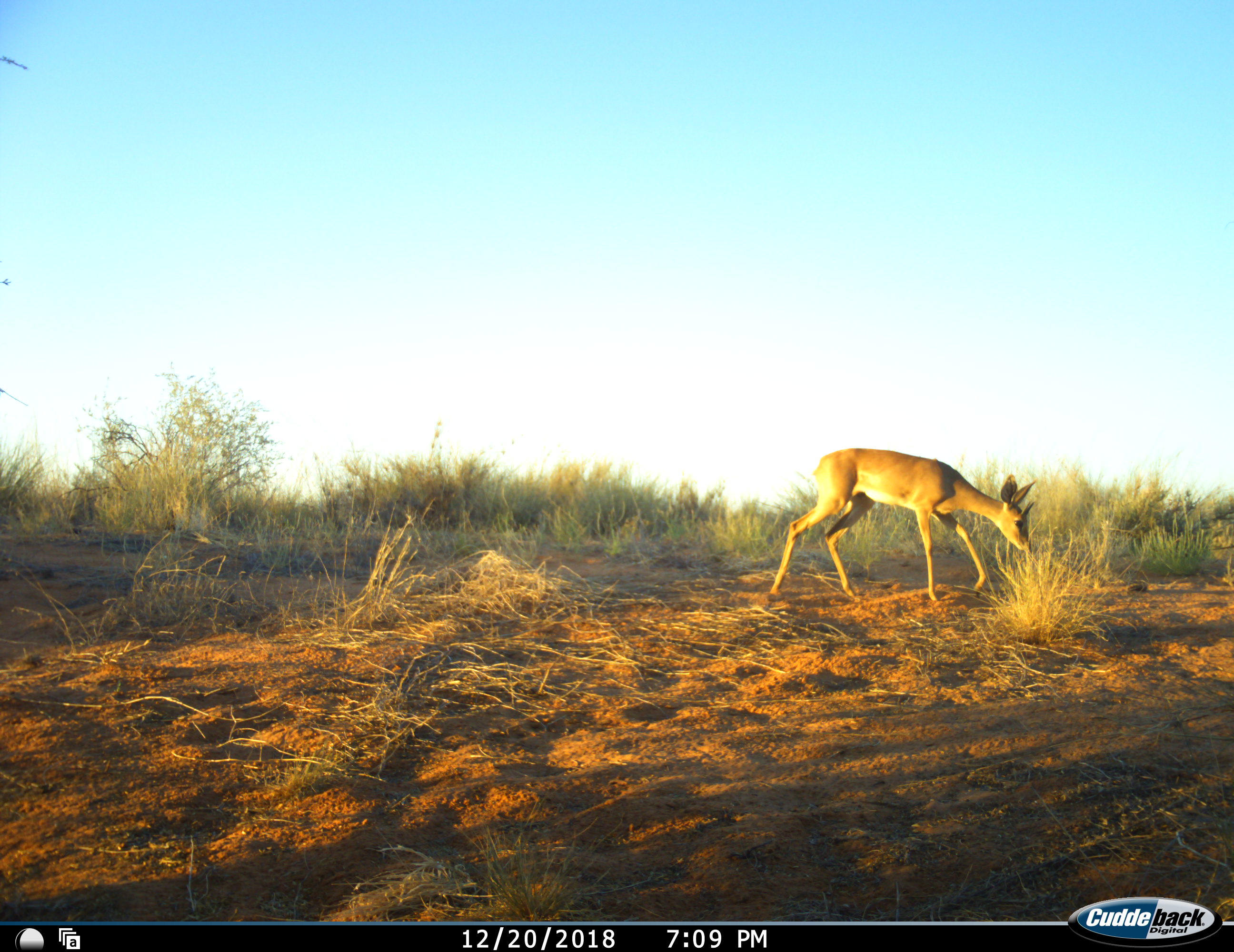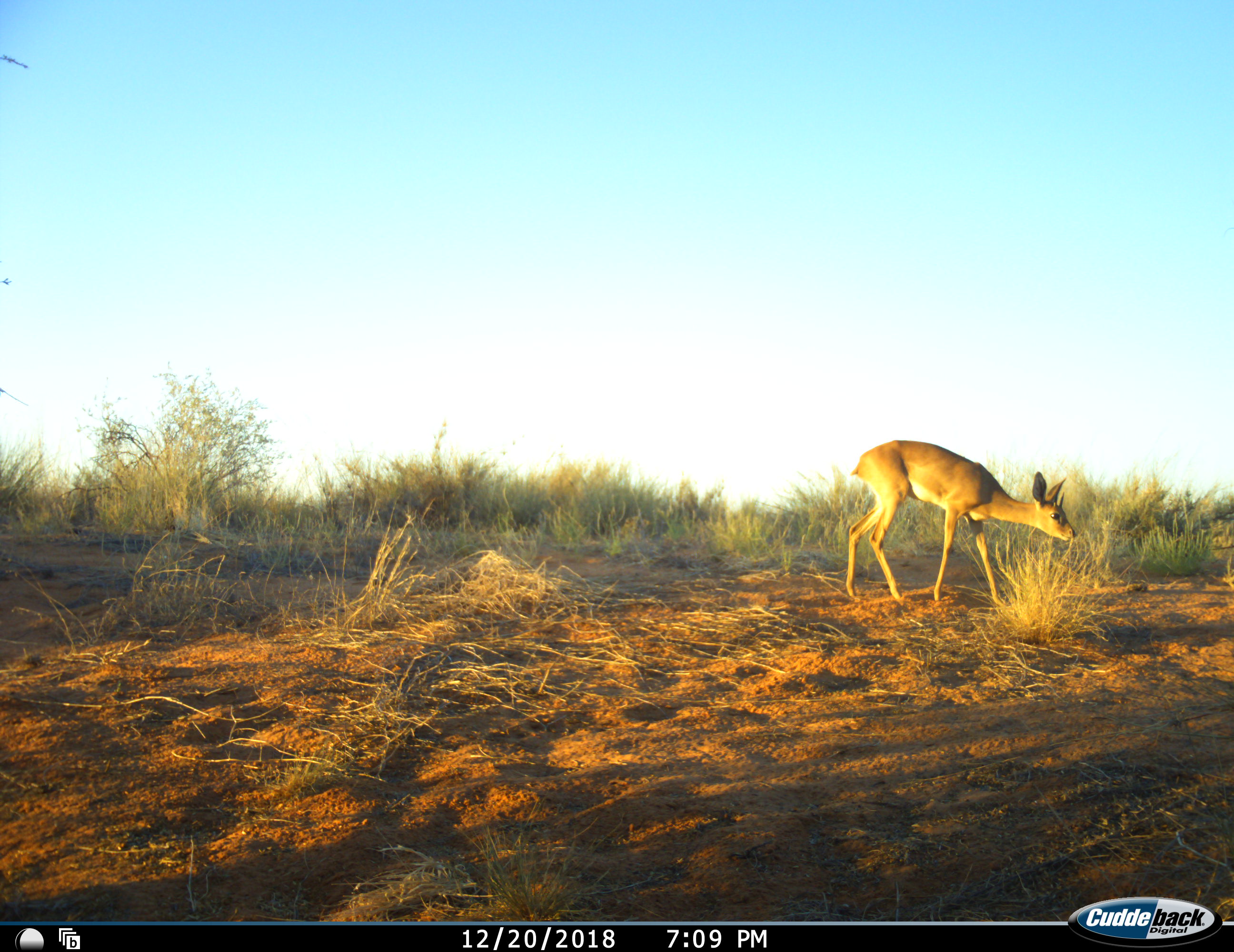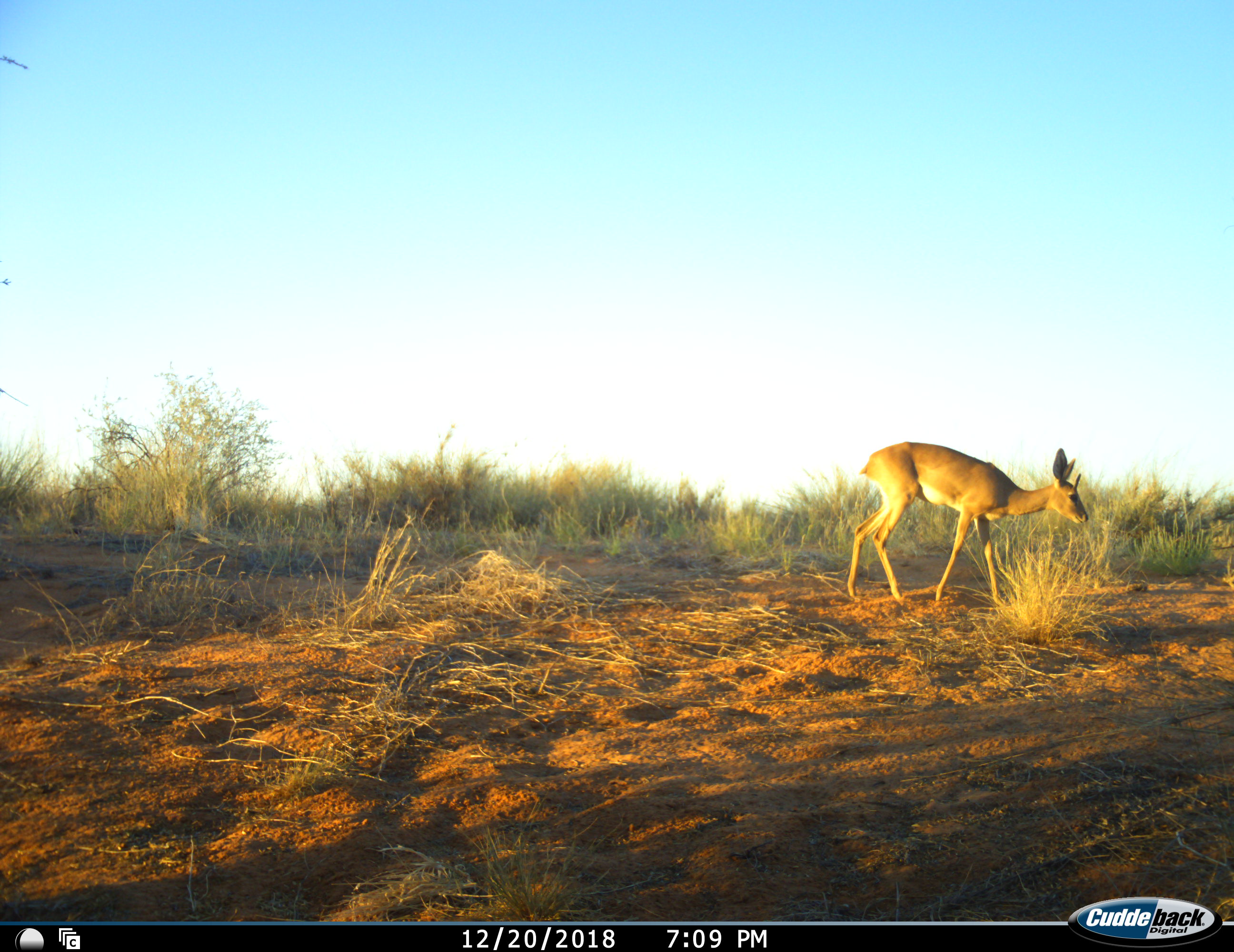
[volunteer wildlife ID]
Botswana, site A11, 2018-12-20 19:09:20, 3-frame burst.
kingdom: Animalia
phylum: Chordata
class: Mammalia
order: Artiodactyla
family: Bovidae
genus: Raphicerus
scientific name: Raphicerus campestris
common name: steenbok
Steenbok (Raphicerus campestris), count 1. Behavior (volunteer vote fractions): standing 0%, resting 0%, moving 80%, interacting 0%. Young present (vote fraction): 0%. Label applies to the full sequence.